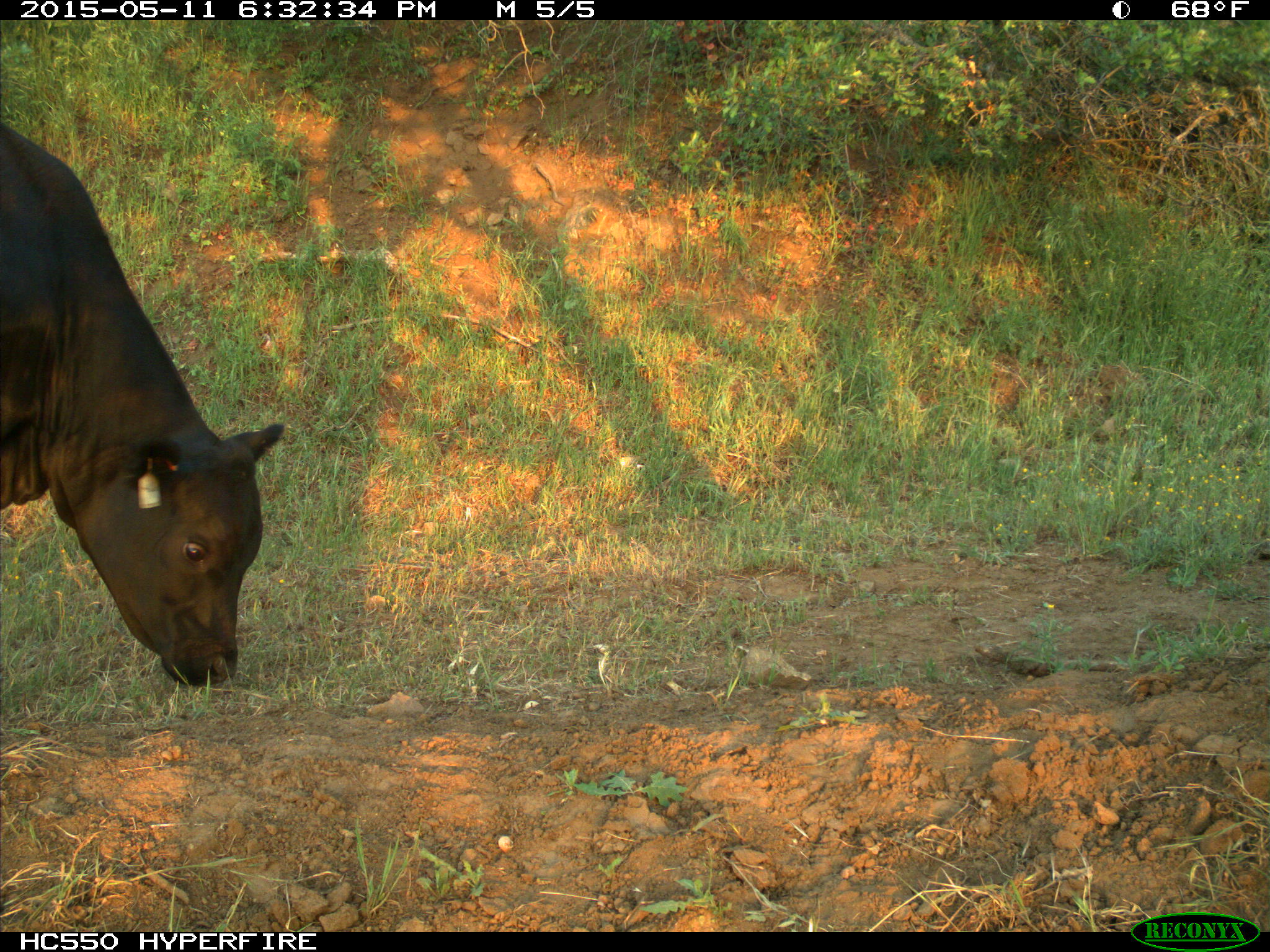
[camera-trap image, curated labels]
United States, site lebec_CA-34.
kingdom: Animalia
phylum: Chordata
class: Mammalia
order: Artiodactyla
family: Bovidae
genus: Bos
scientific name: Bos taurus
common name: domestic cow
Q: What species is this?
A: Bos taurus (domestic cow).